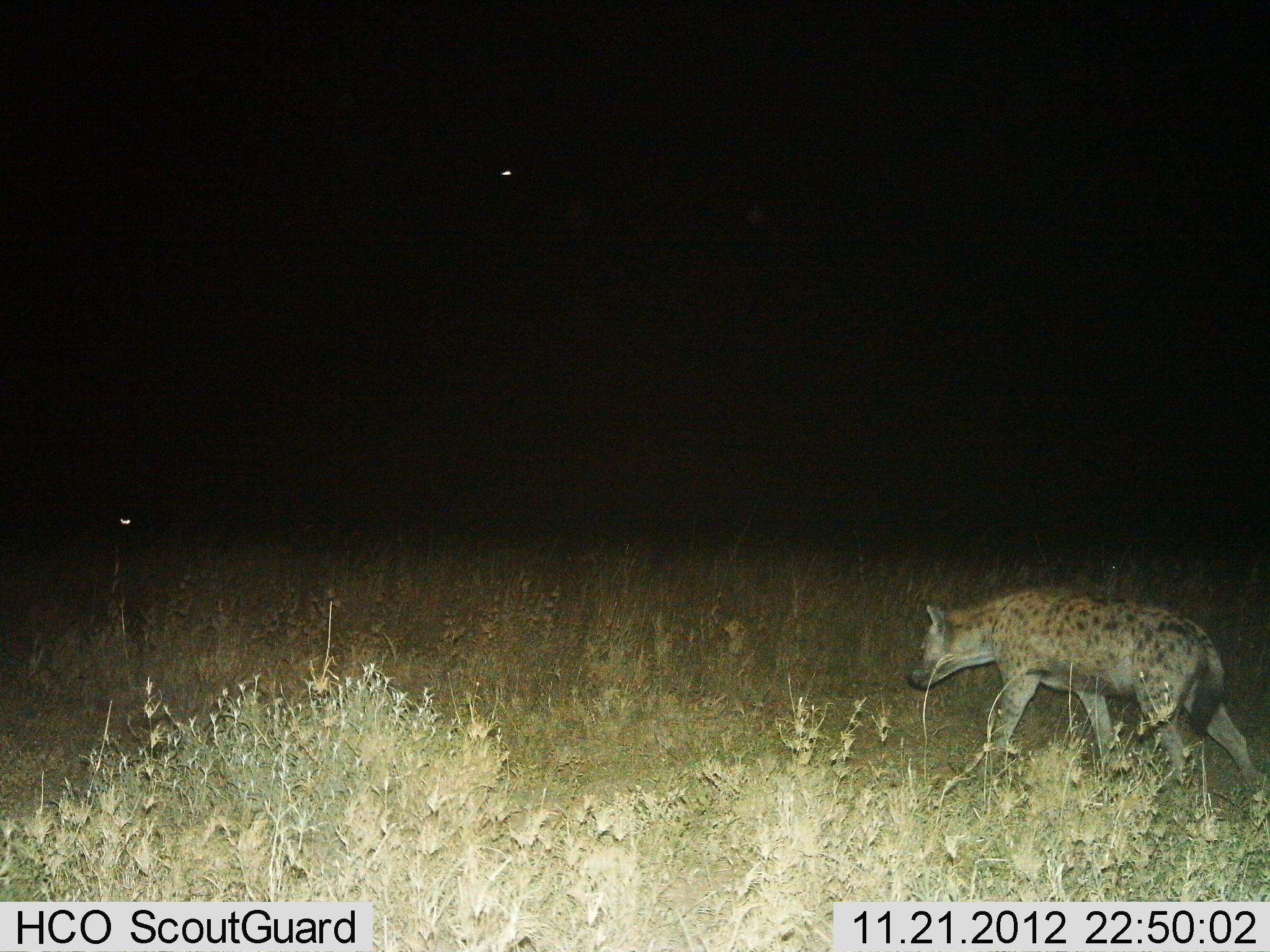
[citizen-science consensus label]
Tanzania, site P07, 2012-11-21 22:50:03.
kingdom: Animalia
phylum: Chordata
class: Mammalia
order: Carnivora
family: Hyaenidae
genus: Crocuta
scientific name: Crocuta crocuta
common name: spotted hyena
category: hyenaspotted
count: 1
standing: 20%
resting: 0%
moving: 80%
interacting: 0%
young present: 0%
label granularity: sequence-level